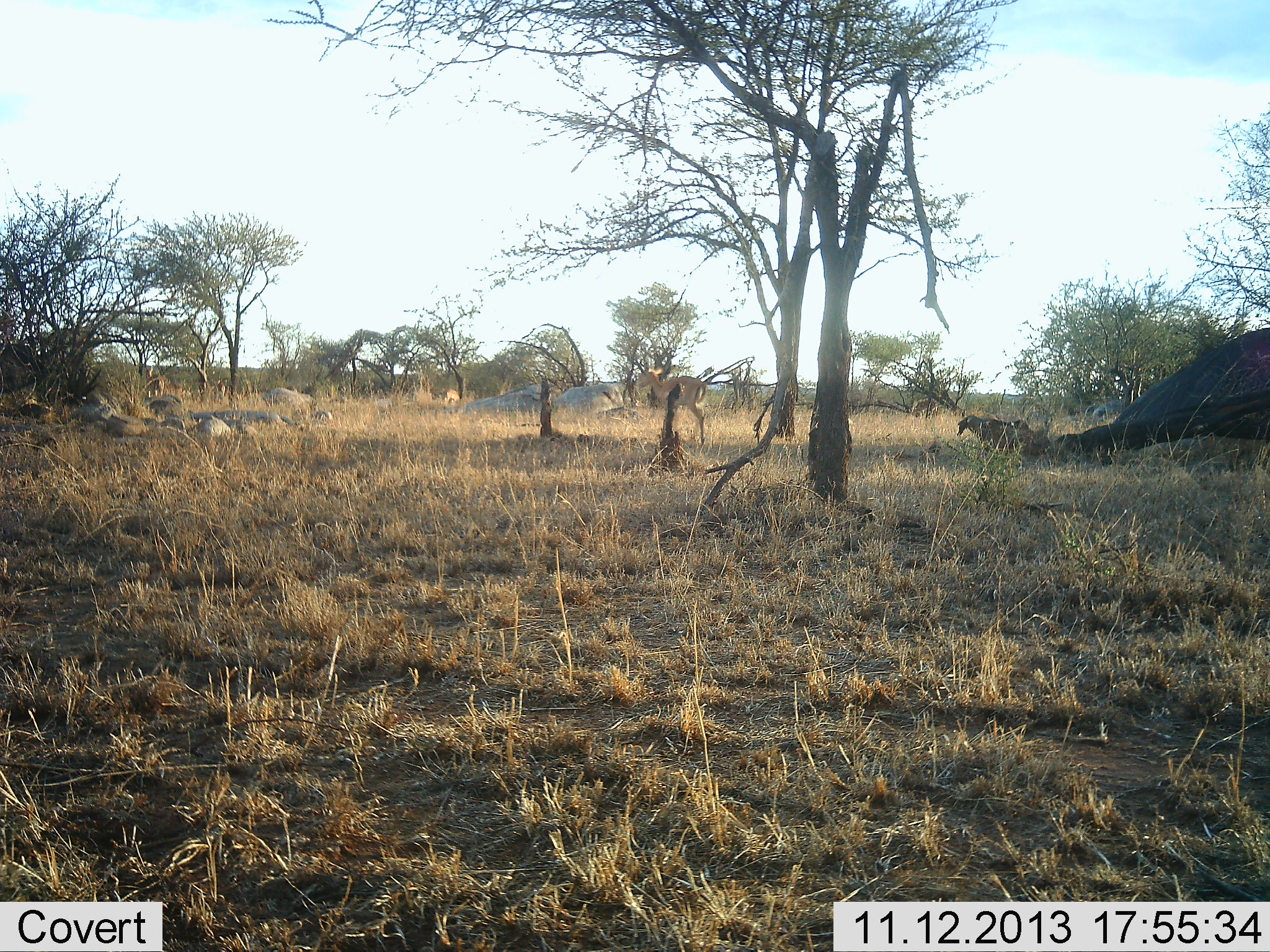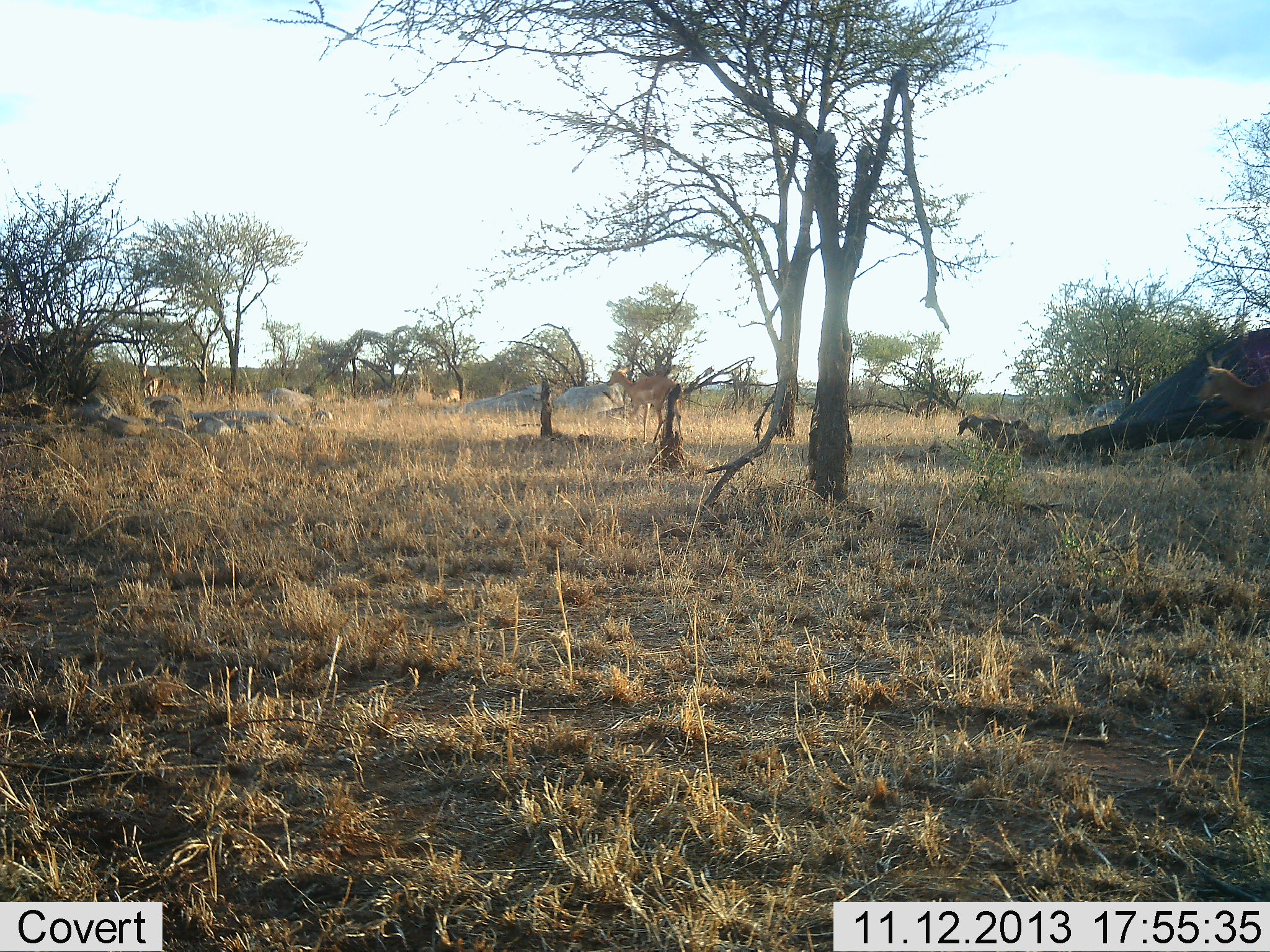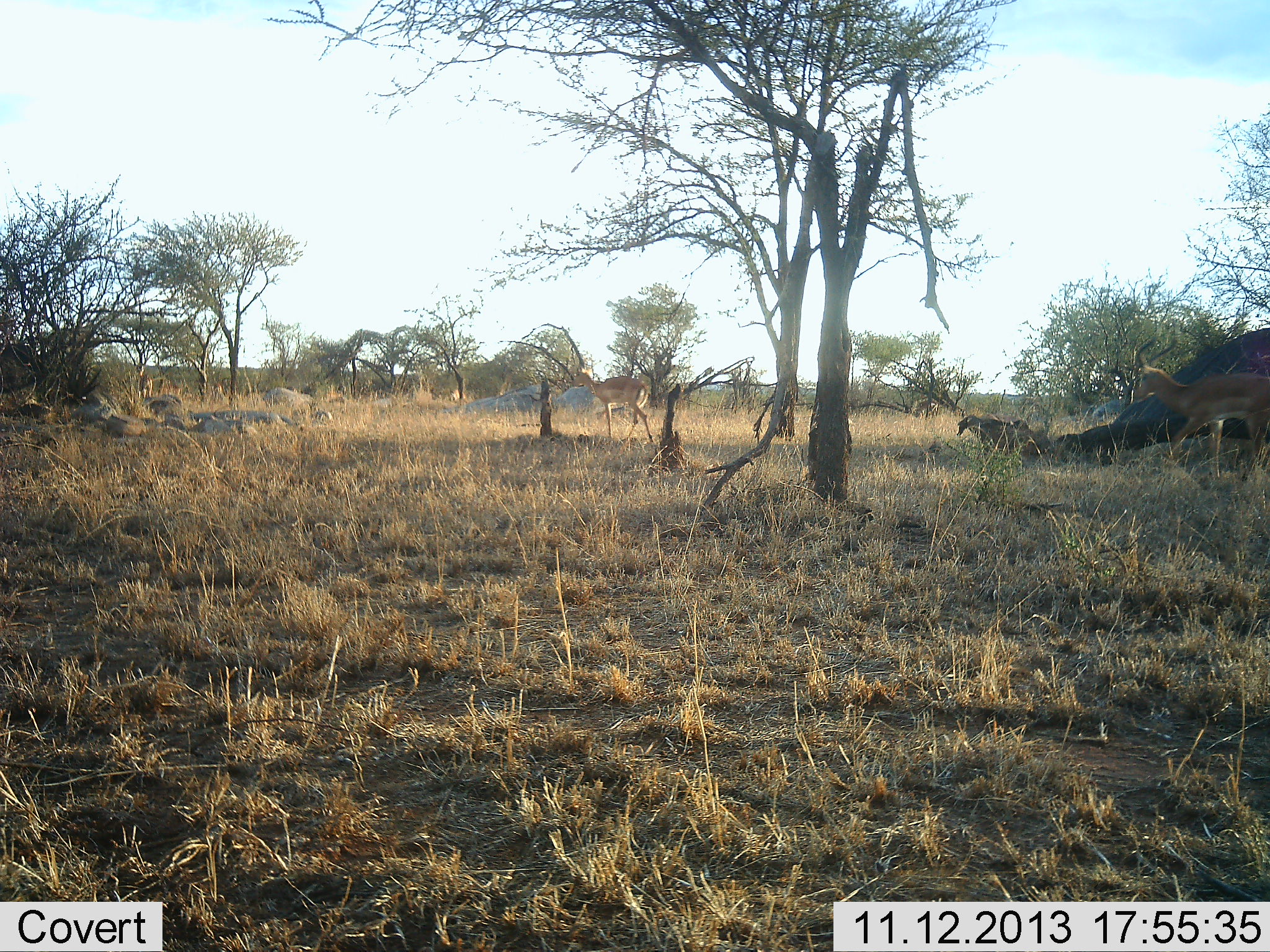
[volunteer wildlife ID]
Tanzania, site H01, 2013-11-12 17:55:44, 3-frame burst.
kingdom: Animalia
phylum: Chordata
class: Mammalia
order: Artiodactyla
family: Bovidae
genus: Aepyceros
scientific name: Aepyceros melampus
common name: impala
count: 6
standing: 0%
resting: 0%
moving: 100%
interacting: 0%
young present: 0%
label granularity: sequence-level